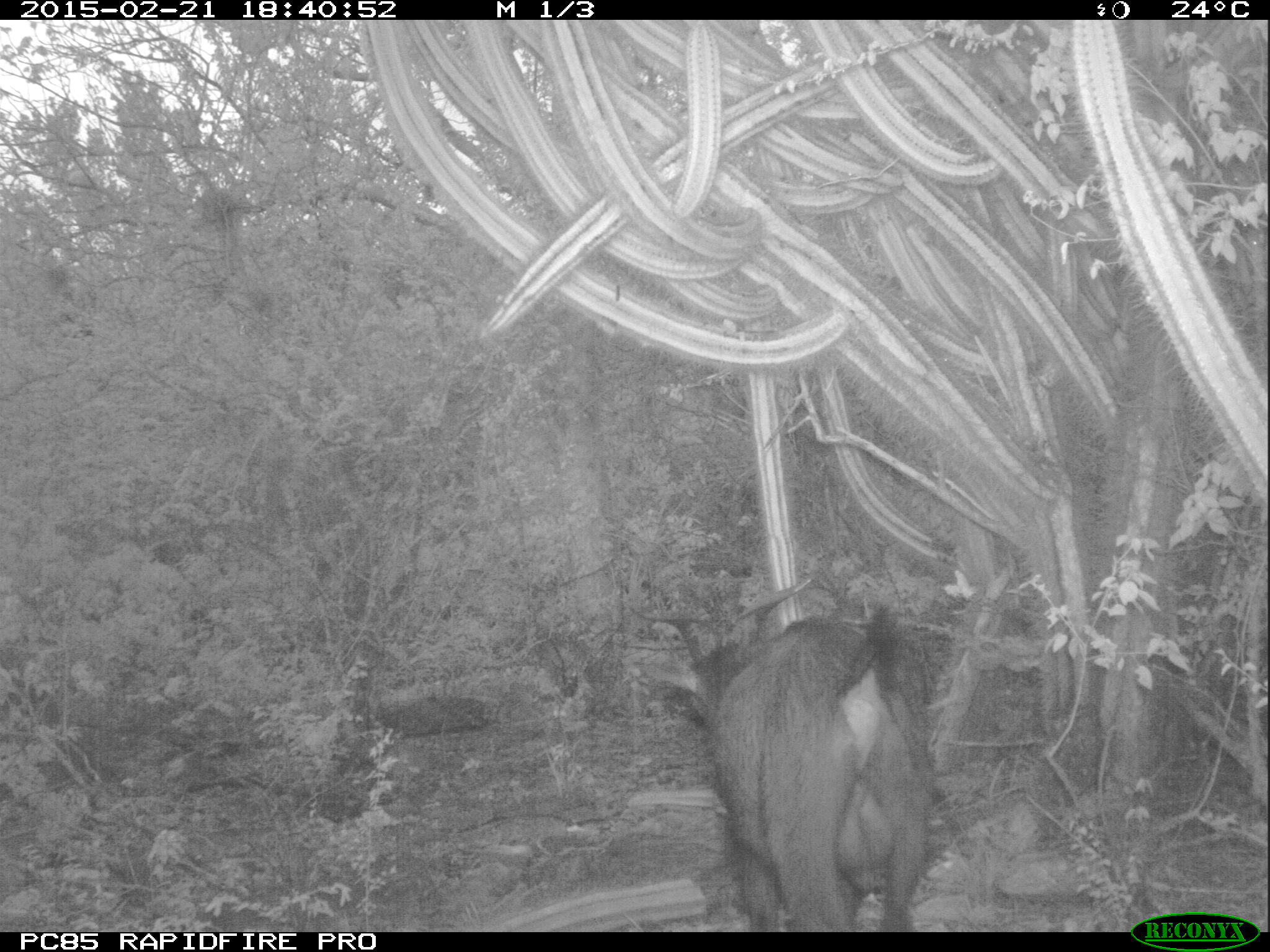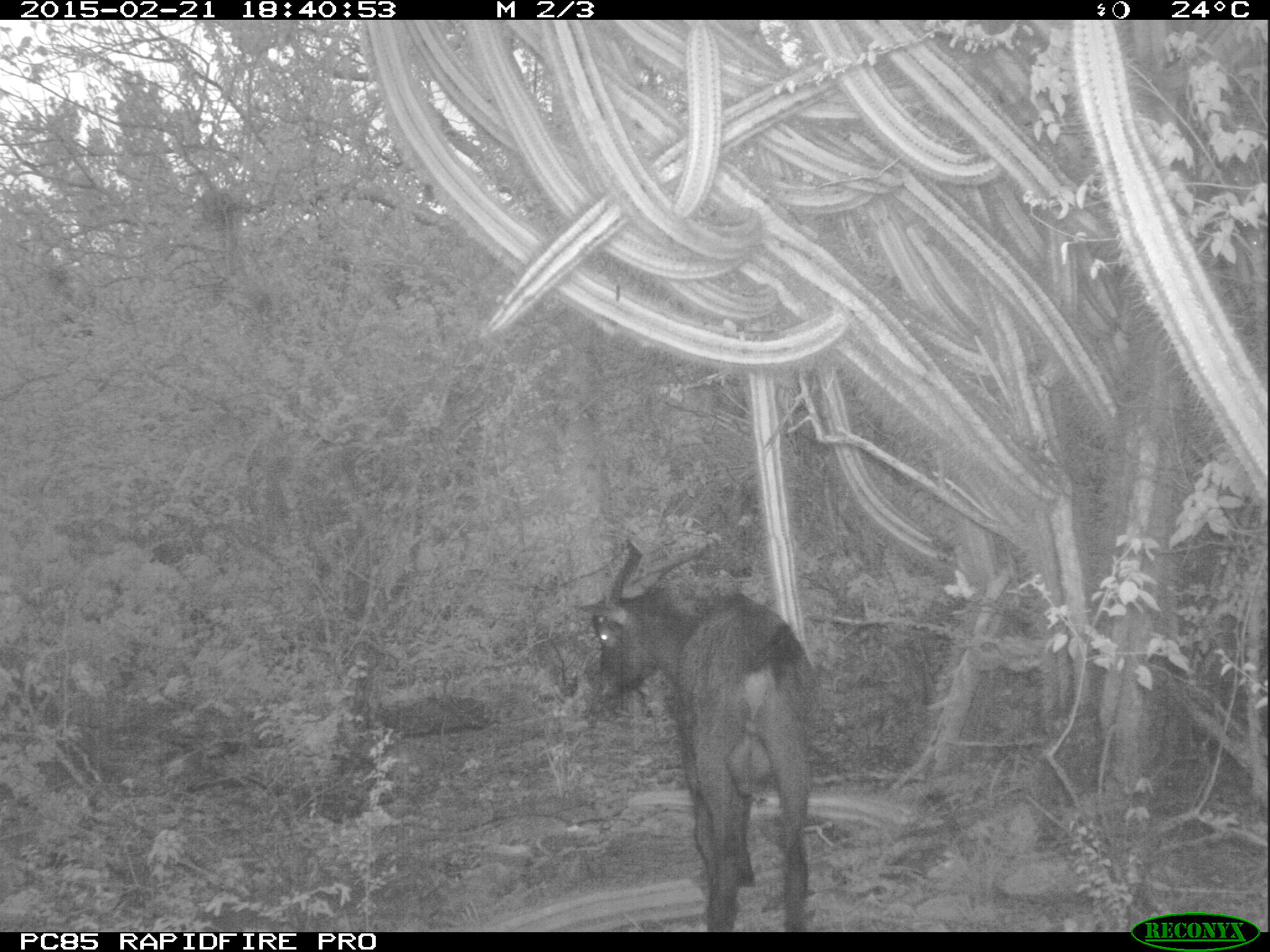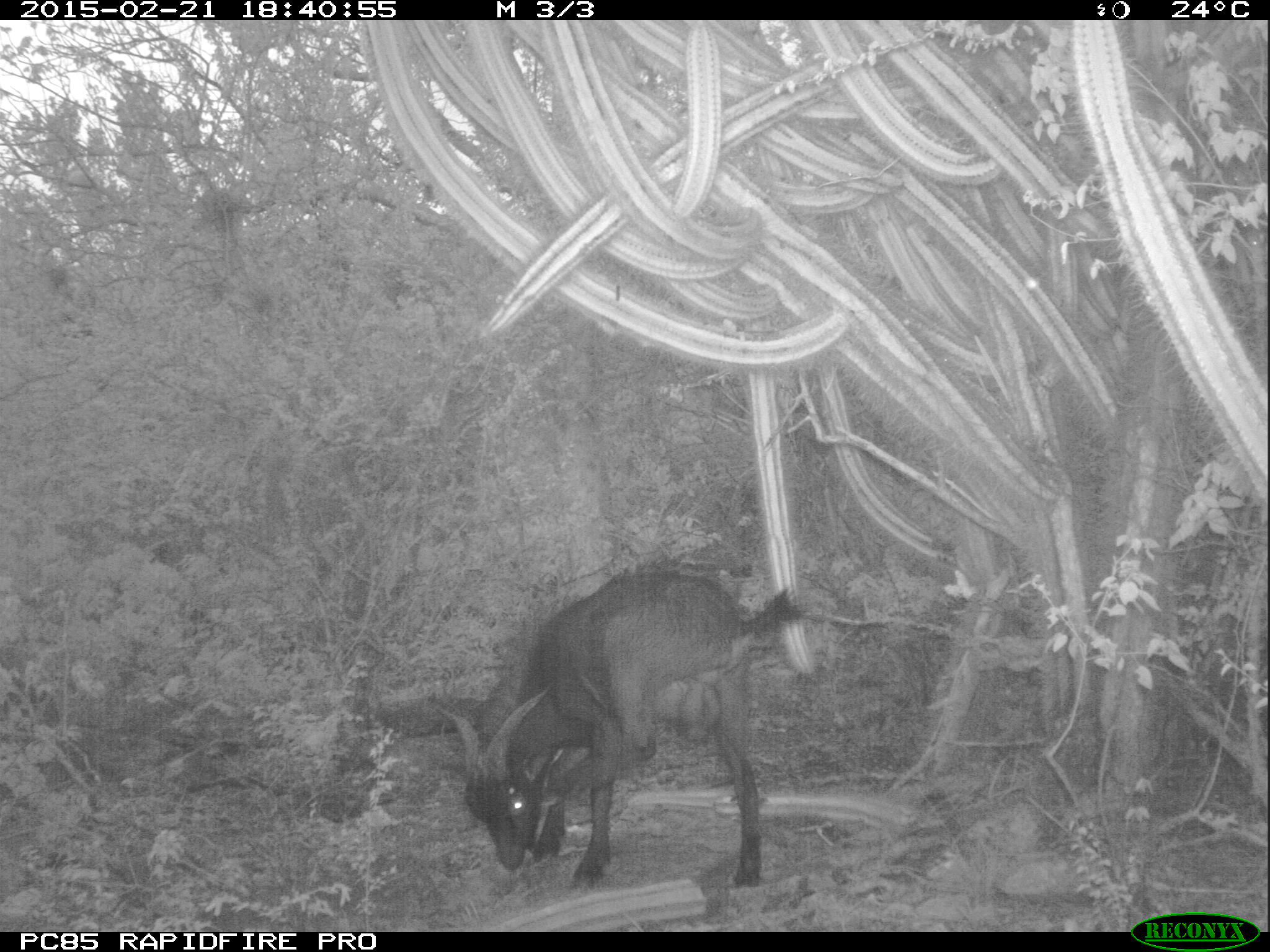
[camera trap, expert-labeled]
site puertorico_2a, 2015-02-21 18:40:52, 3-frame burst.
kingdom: Animalia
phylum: Chordata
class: Mammalia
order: Artiodactyla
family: Bovidae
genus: Capra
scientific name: Capra hircus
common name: goat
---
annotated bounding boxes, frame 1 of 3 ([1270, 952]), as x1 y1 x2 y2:
goat: 638 578 936 930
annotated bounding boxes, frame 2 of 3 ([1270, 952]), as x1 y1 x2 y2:
goat: 577 535 818 932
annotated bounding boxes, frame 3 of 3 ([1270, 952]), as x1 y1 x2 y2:
goat: 435 560 812 894